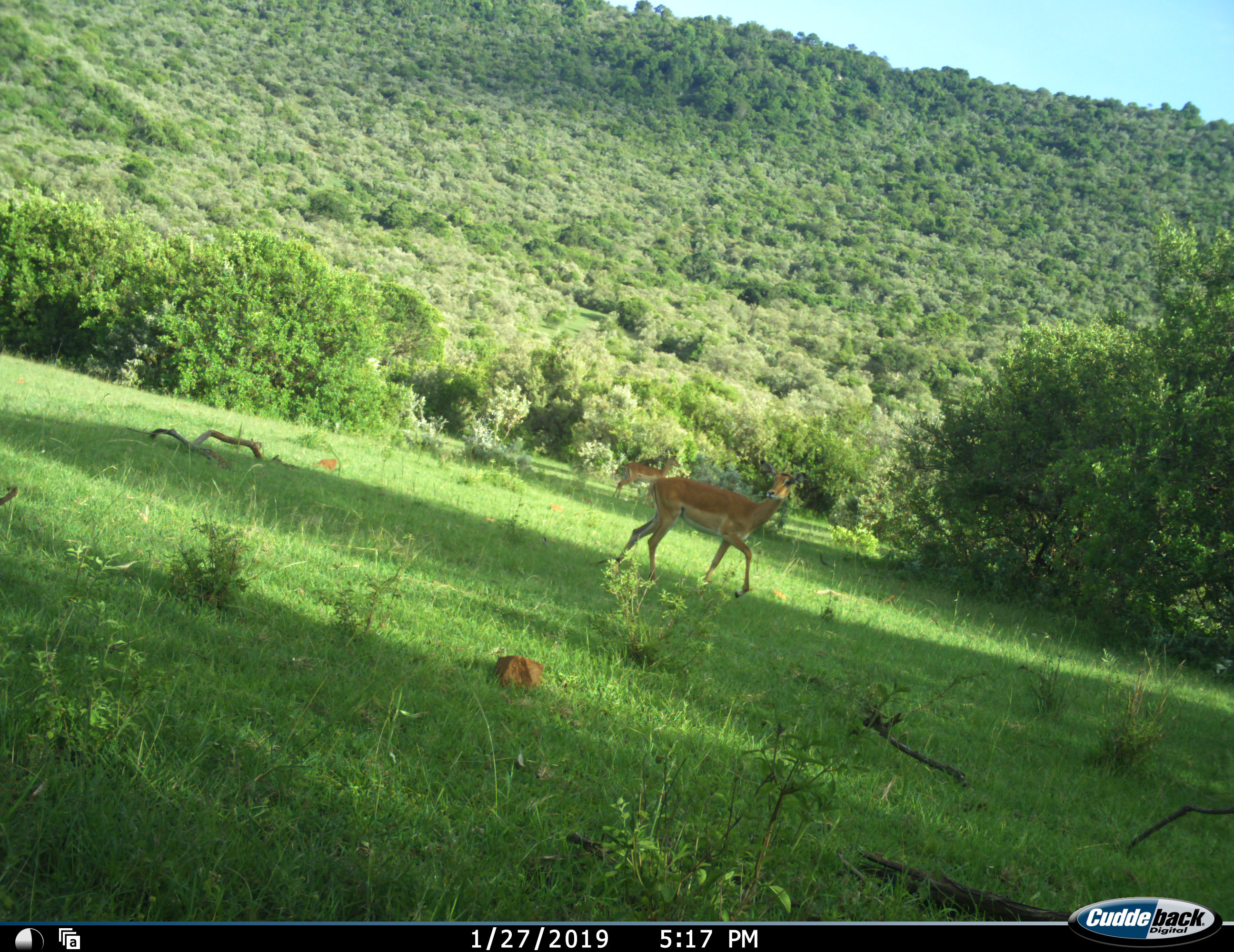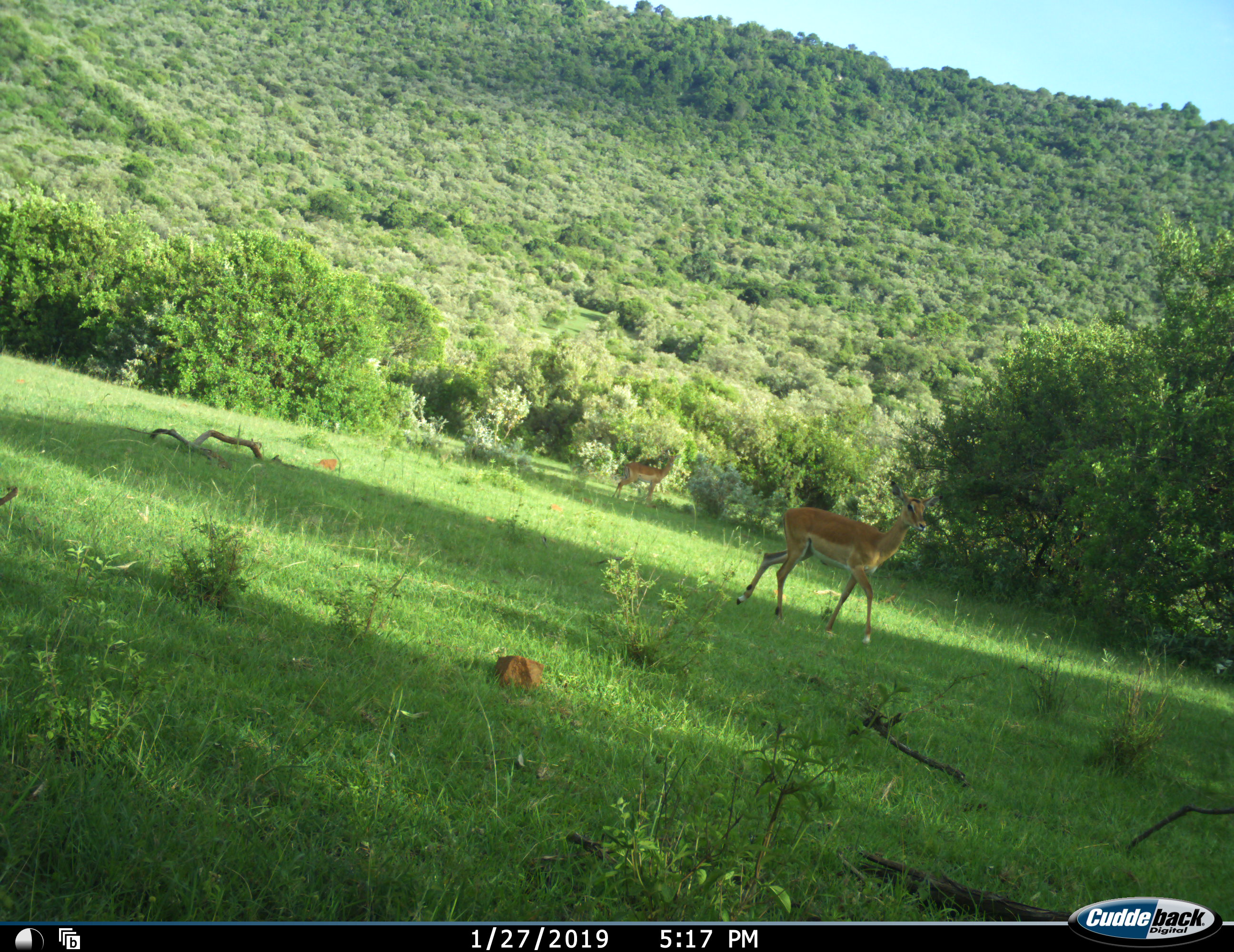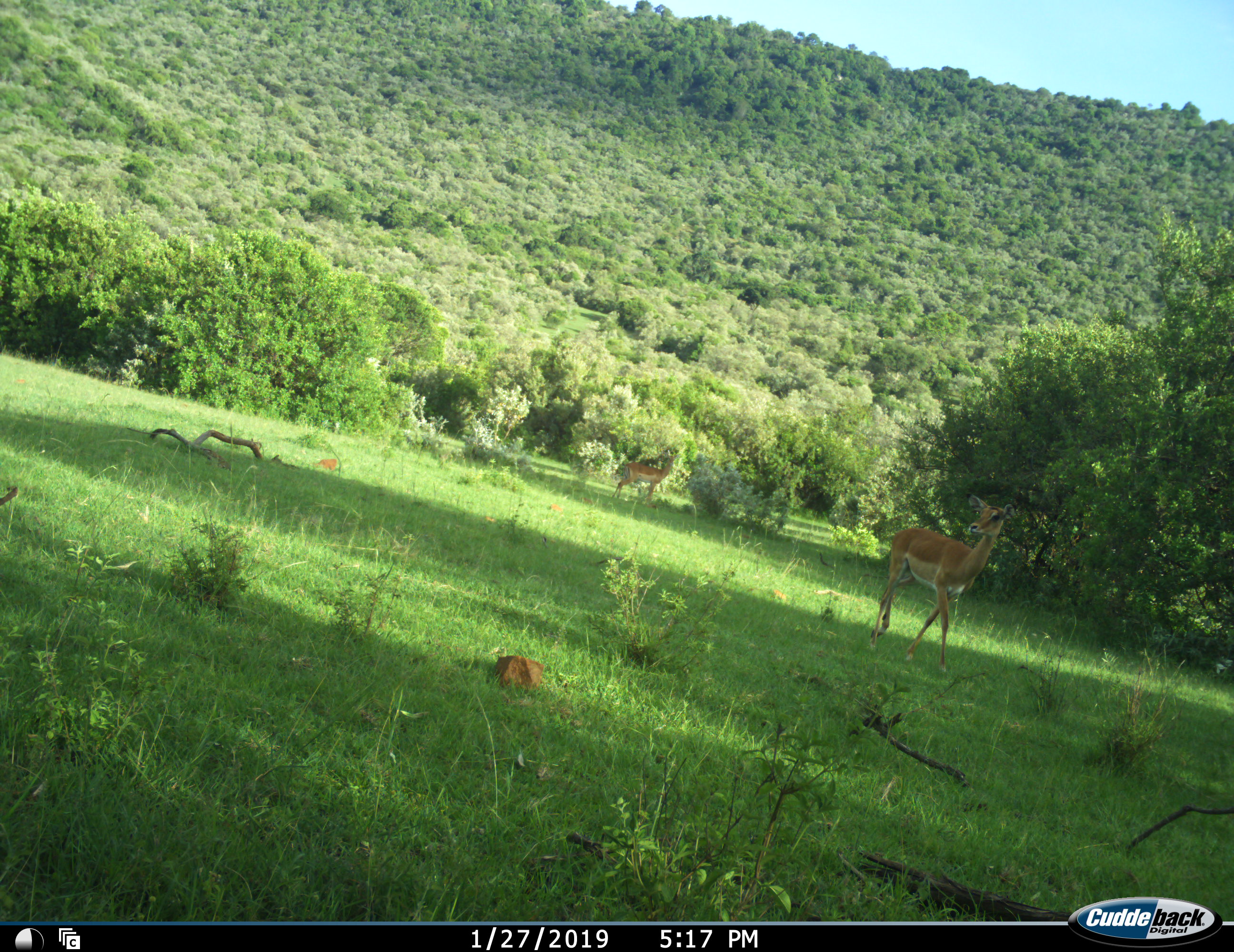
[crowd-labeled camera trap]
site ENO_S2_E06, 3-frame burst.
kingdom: Animalia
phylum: Chordata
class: Mammalia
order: Artiodactyla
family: Bovidae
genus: Aepyceros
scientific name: Aepyceros melampus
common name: impala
Impala (Aepyceros melampus), count 2. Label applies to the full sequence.